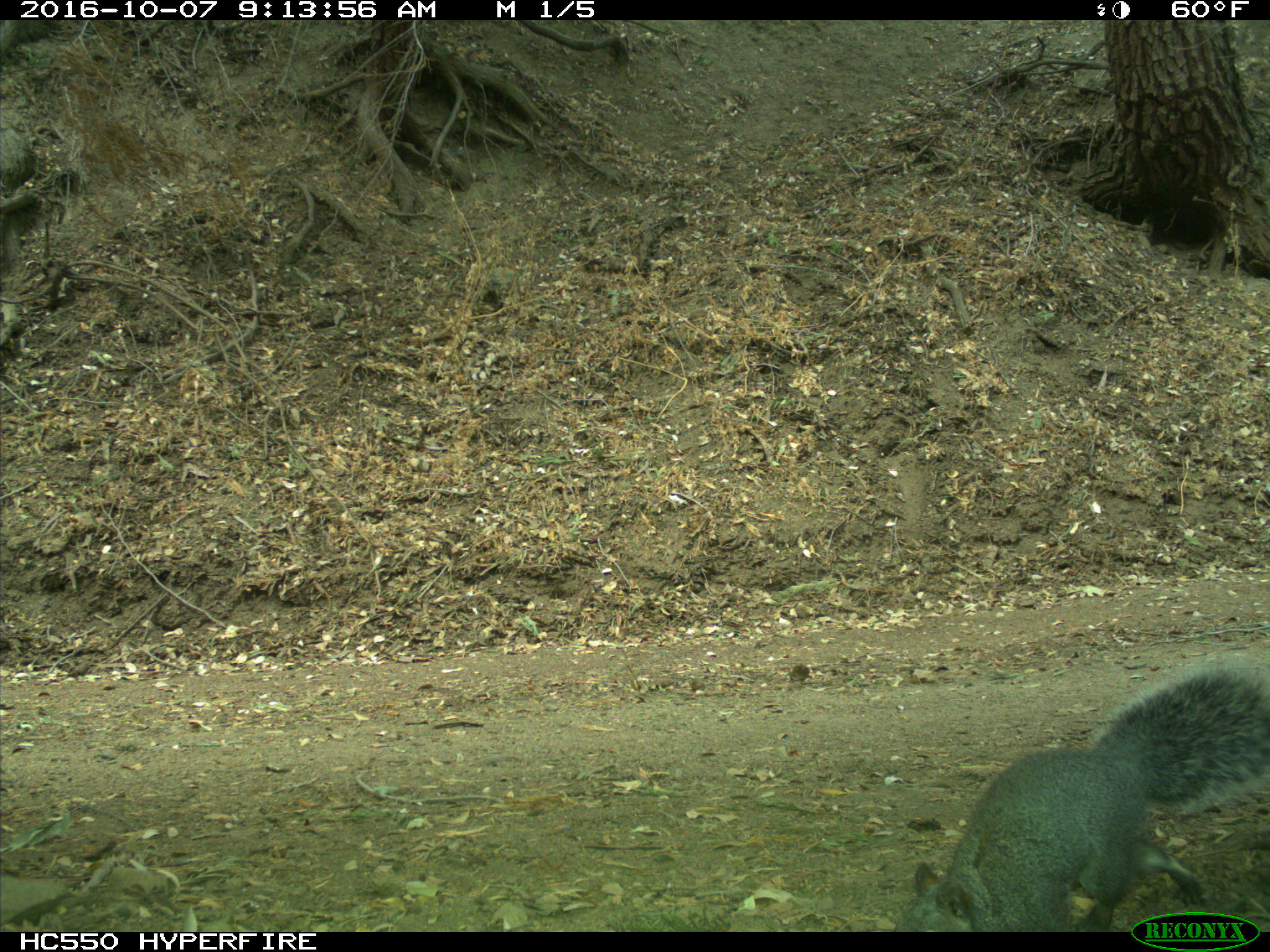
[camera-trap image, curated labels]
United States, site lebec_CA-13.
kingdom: Animalia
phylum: Chordata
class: Mammalia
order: Rodentia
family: Sciuridae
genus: Sciurus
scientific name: Sciurus carolinensis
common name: eastern gray squirrel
Sciurus carolinensis (eastern gray squirrel).